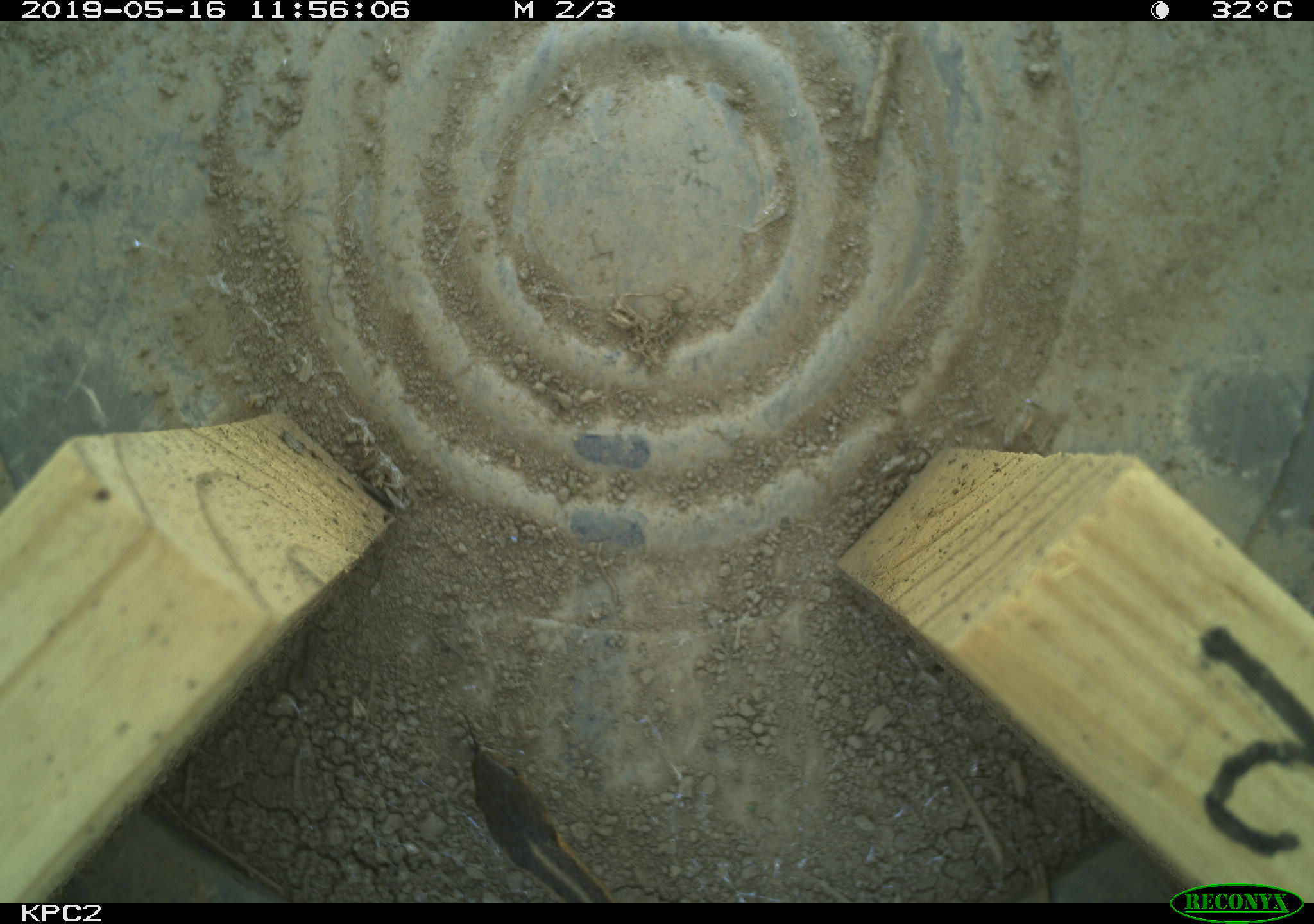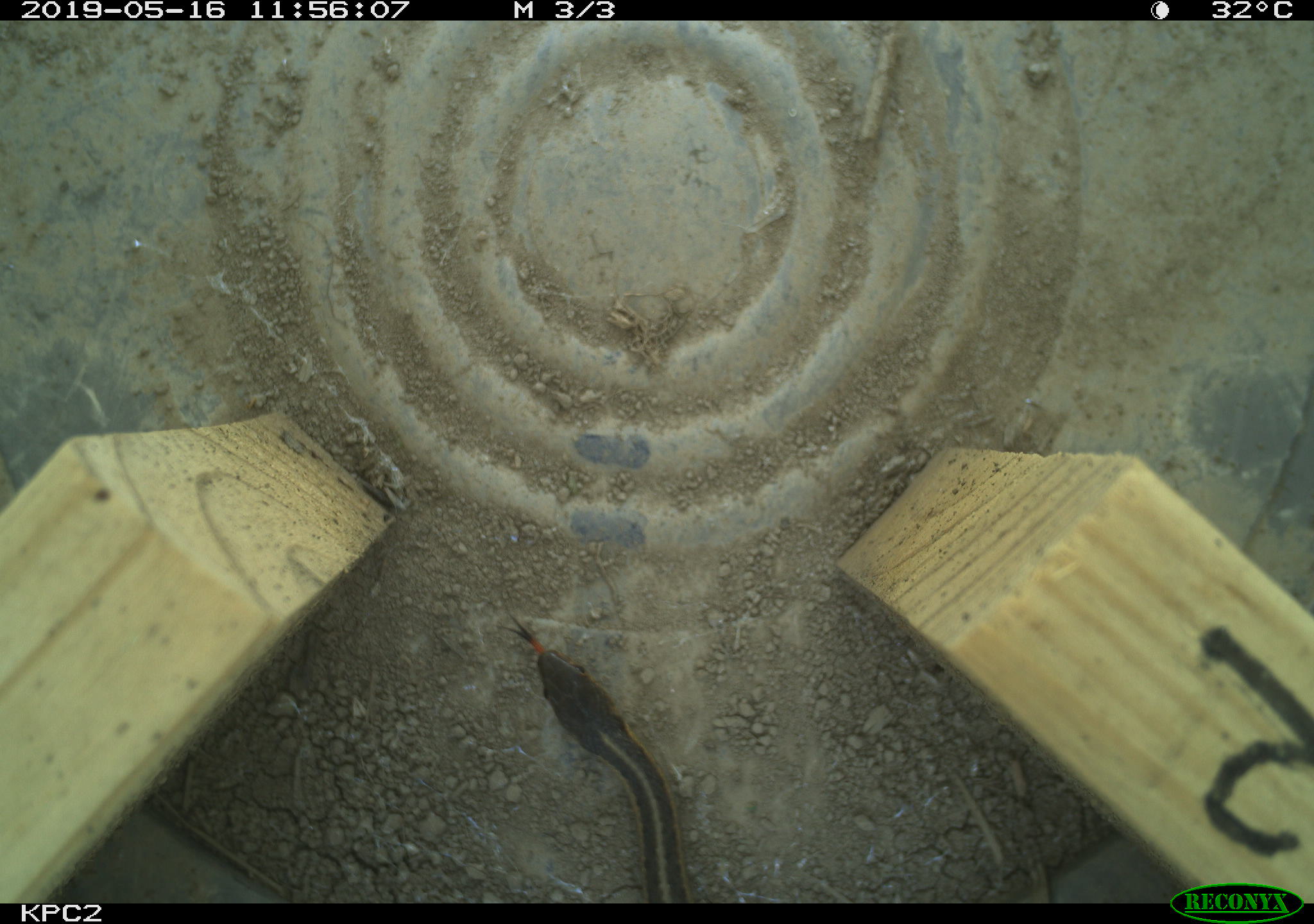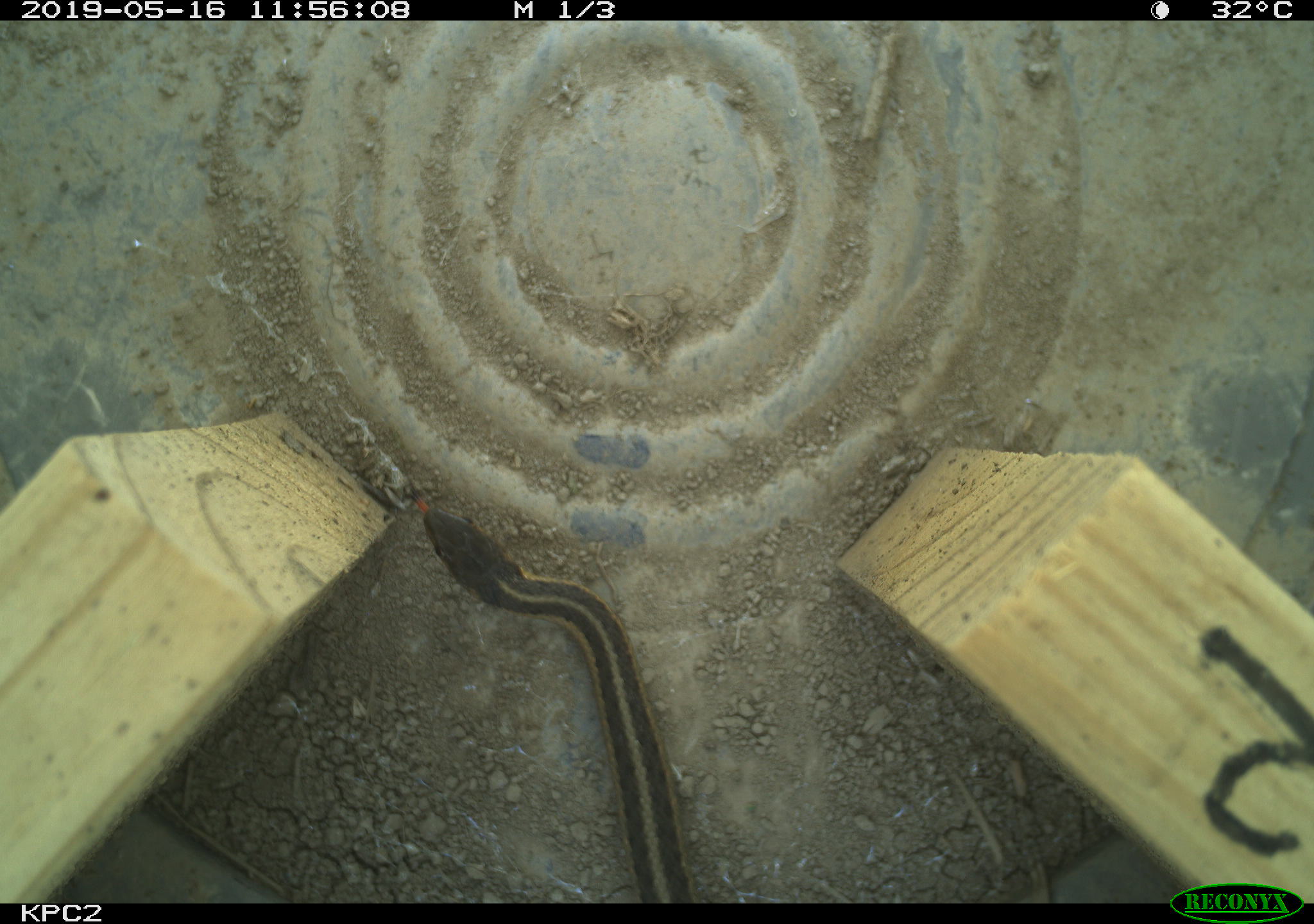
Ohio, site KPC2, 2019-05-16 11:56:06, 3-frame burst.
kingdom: Animalia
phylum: Chordata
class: Reptilia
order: Squamata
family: Colubridae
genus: Thamnophis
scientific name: Thamnophis sirtalis sirtalis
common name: eastern gartersnake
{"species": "eastern gartersnake (Thamnophis sirtalis sirtalis)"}